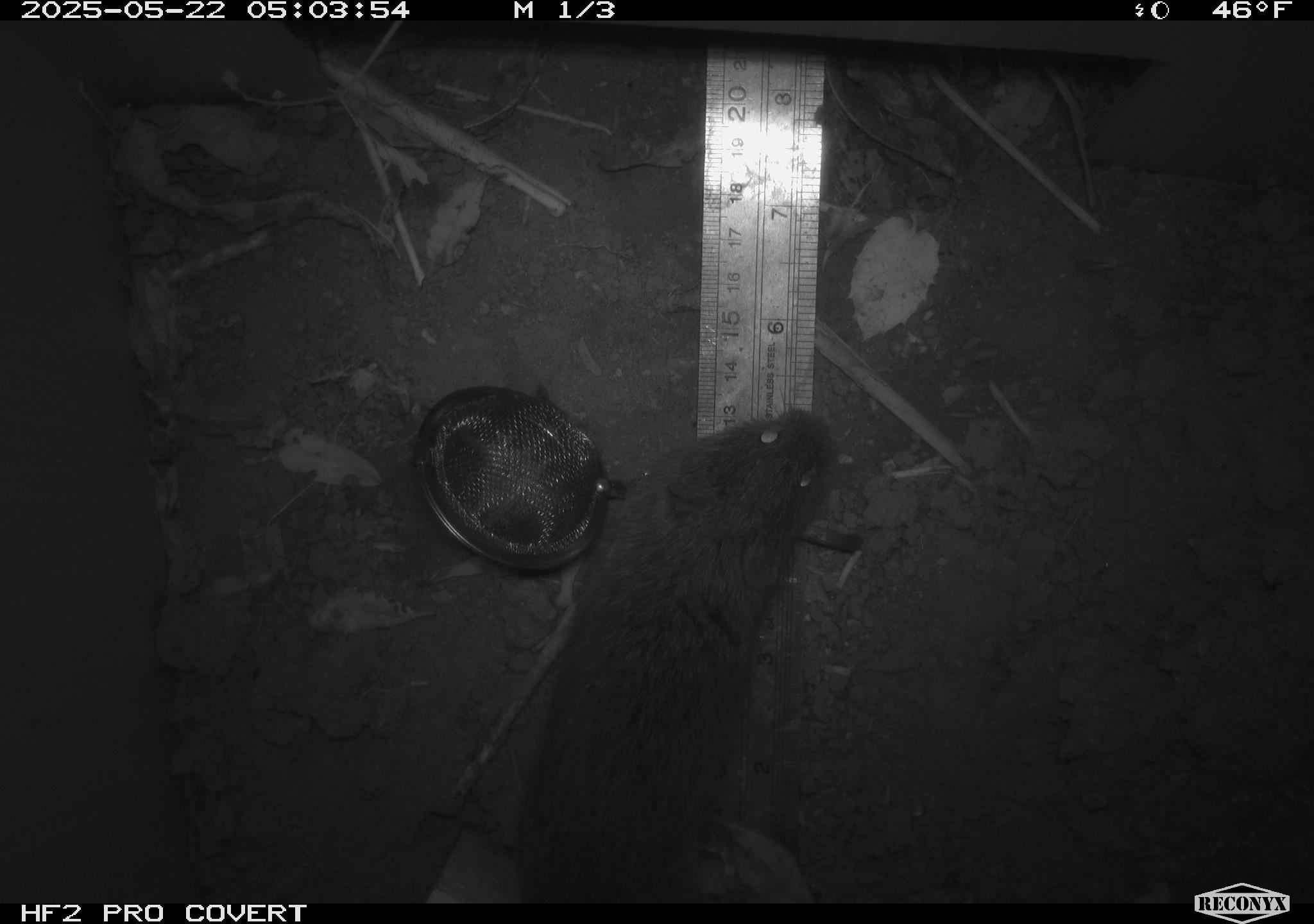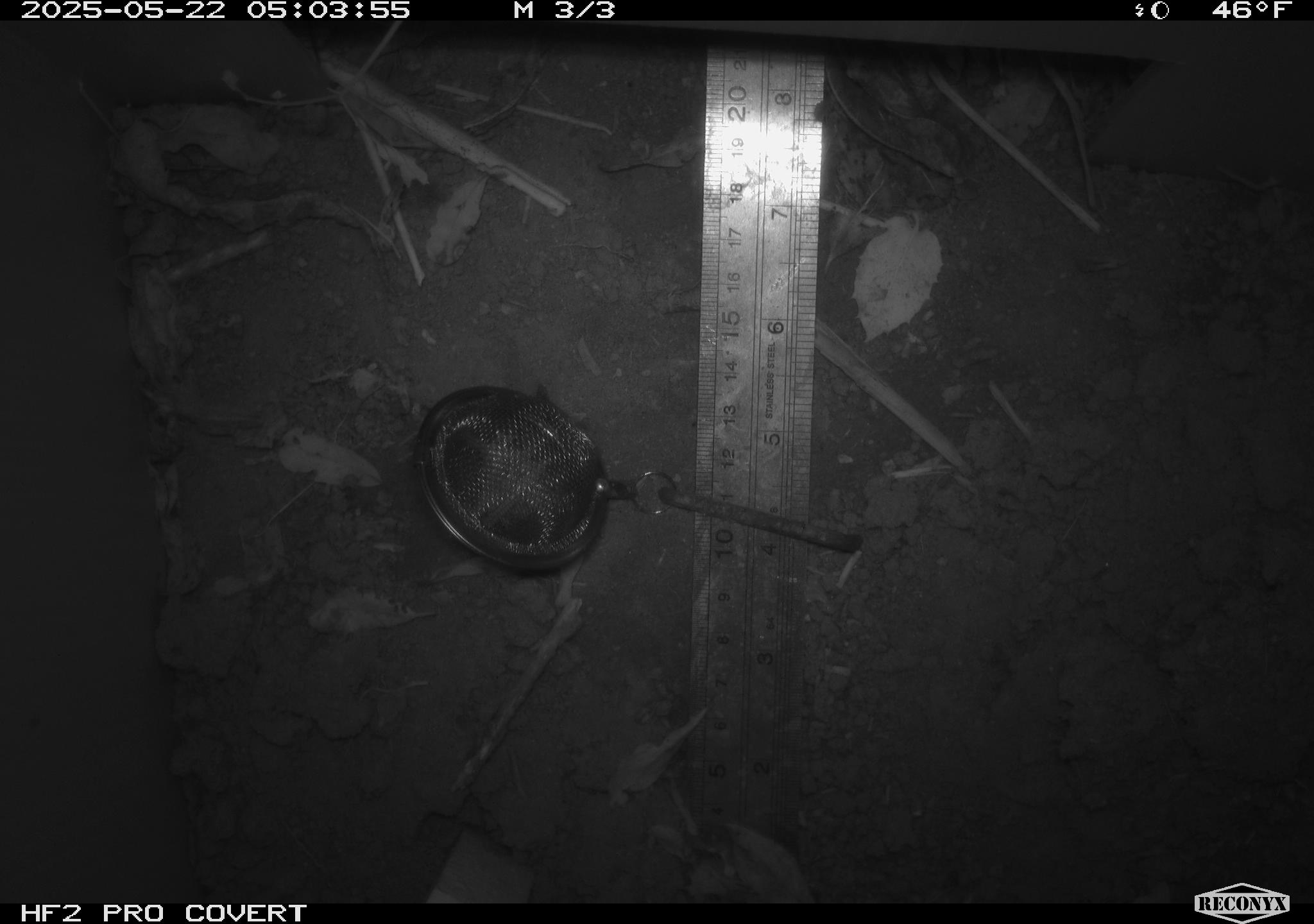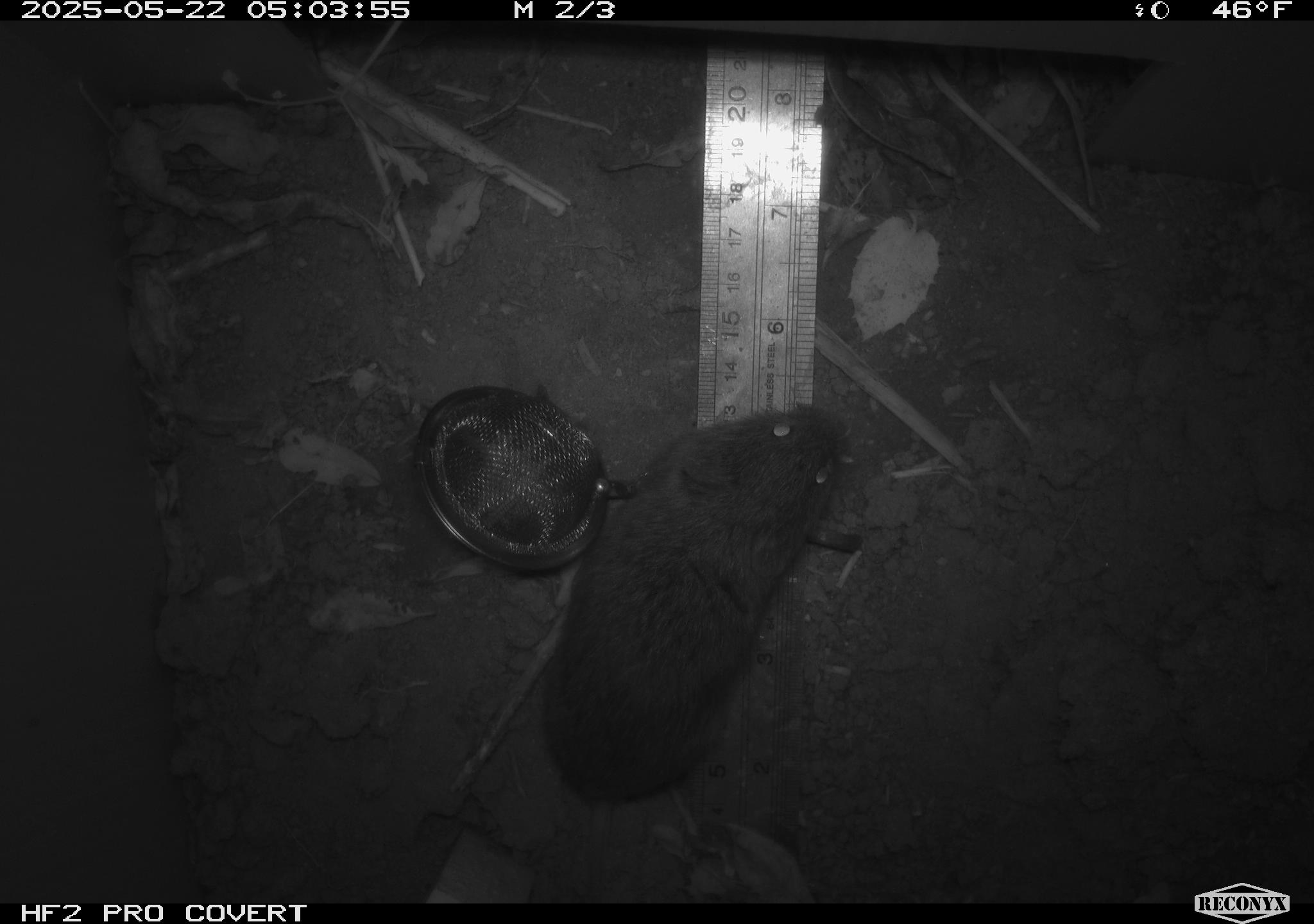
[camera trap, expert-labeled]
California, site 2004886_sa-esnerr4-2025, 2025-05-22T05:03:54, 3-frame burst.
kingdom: Animalia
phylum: Chordata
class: Mammalia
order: Rodentia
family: Cricetidae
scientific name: Arvicolinae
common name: voles, lemmings, and muskrats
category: arvicolinae subfamily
Arvicolinae subfamily (voles, lemmings, and muskrats) (Arvicolinae).